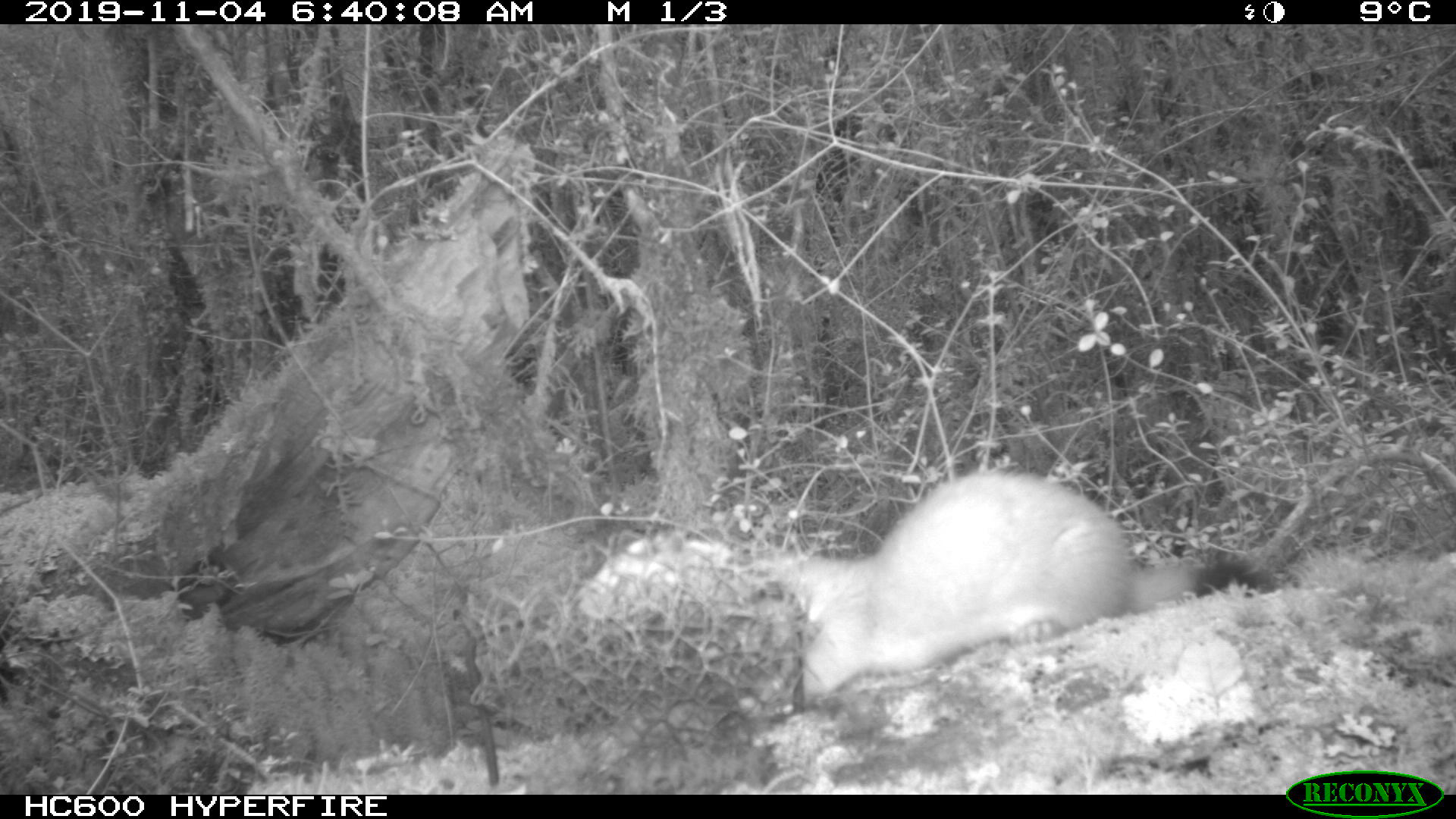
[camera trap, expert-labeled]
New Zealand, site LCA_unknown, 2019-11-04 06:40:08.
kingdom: Animalia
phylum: Chordata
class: Mammalia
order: Carnivora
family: Mustelidae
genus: Mustela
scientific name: Mustela erminea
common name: stoat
Stoat (Mustela erminea).